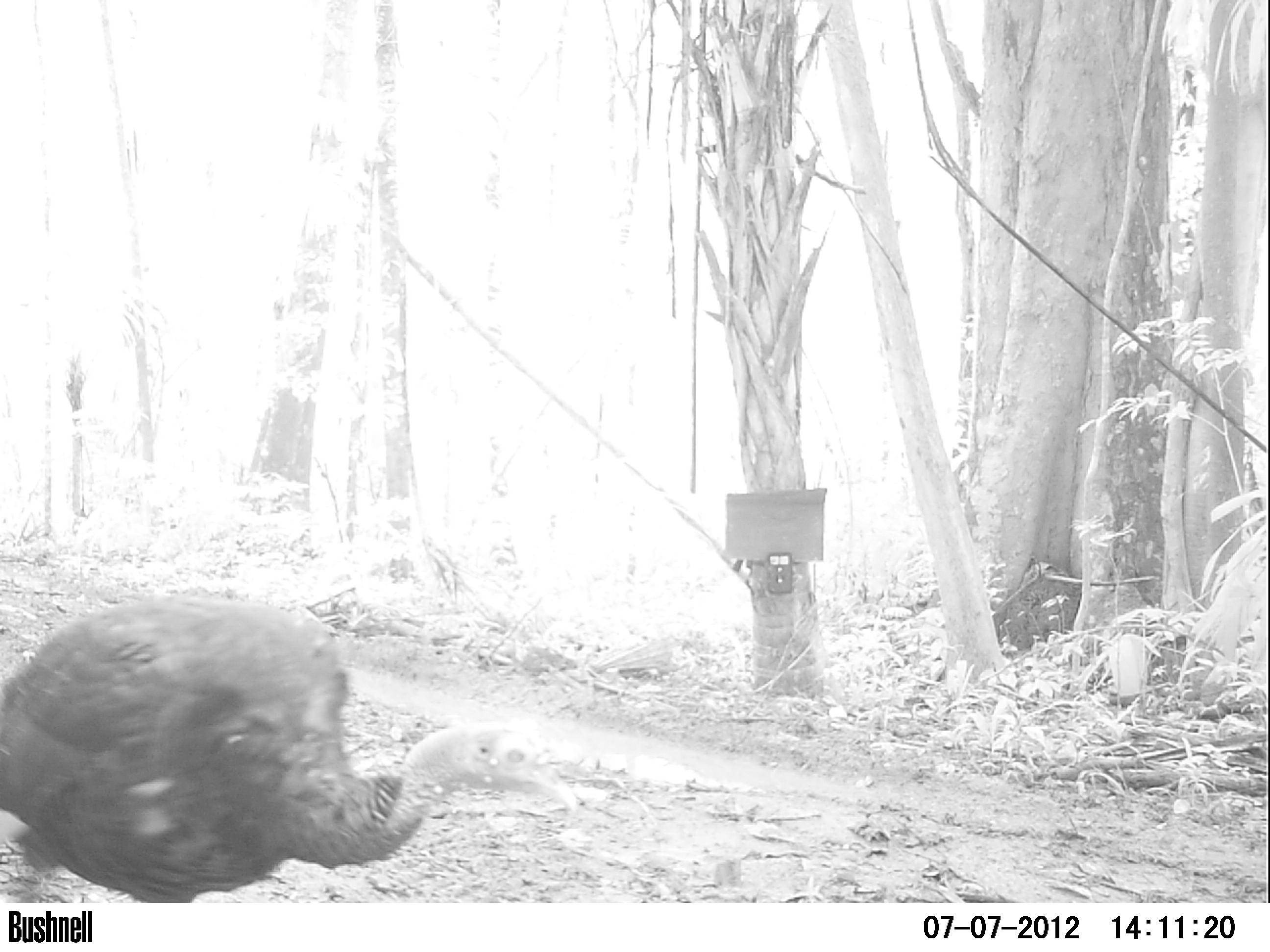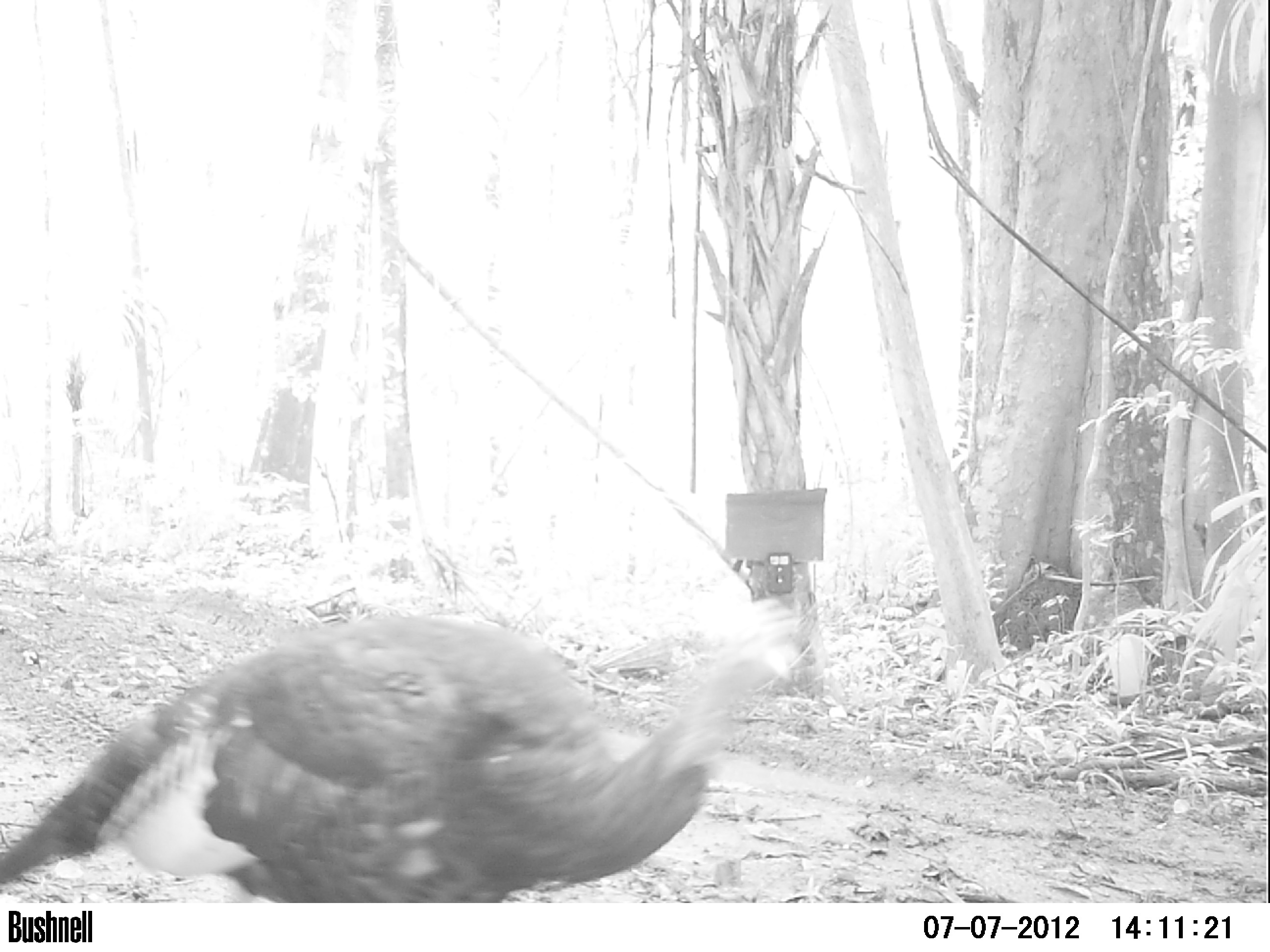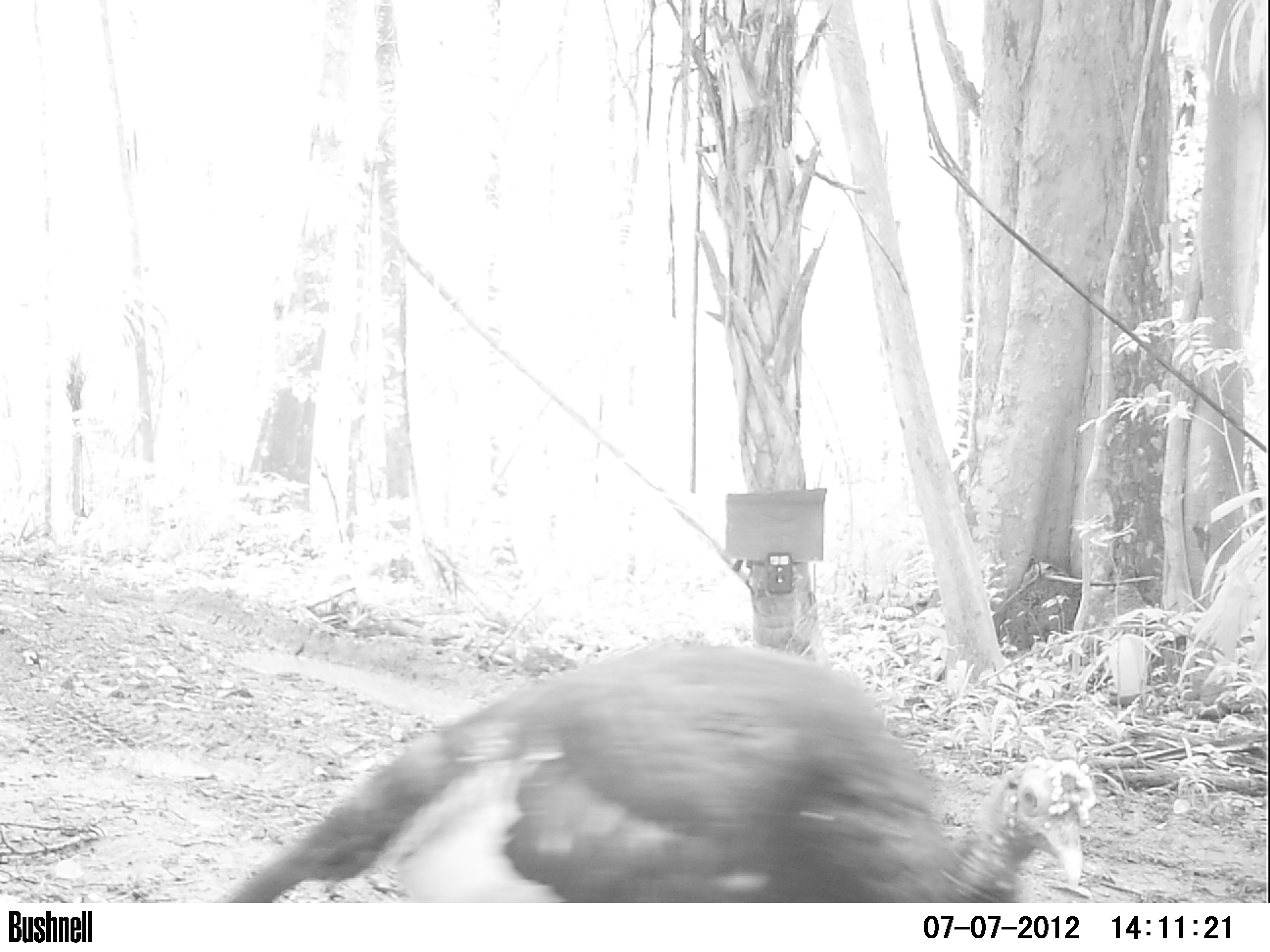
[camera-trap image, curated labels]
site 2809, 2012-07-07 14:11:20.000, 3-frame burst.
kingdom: Animalia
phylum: Chordata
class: Aves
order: Galliformes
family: Phasianidae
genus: Meleagris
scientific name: Meleagris ocellata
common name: ocellated turkey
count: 1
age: adult